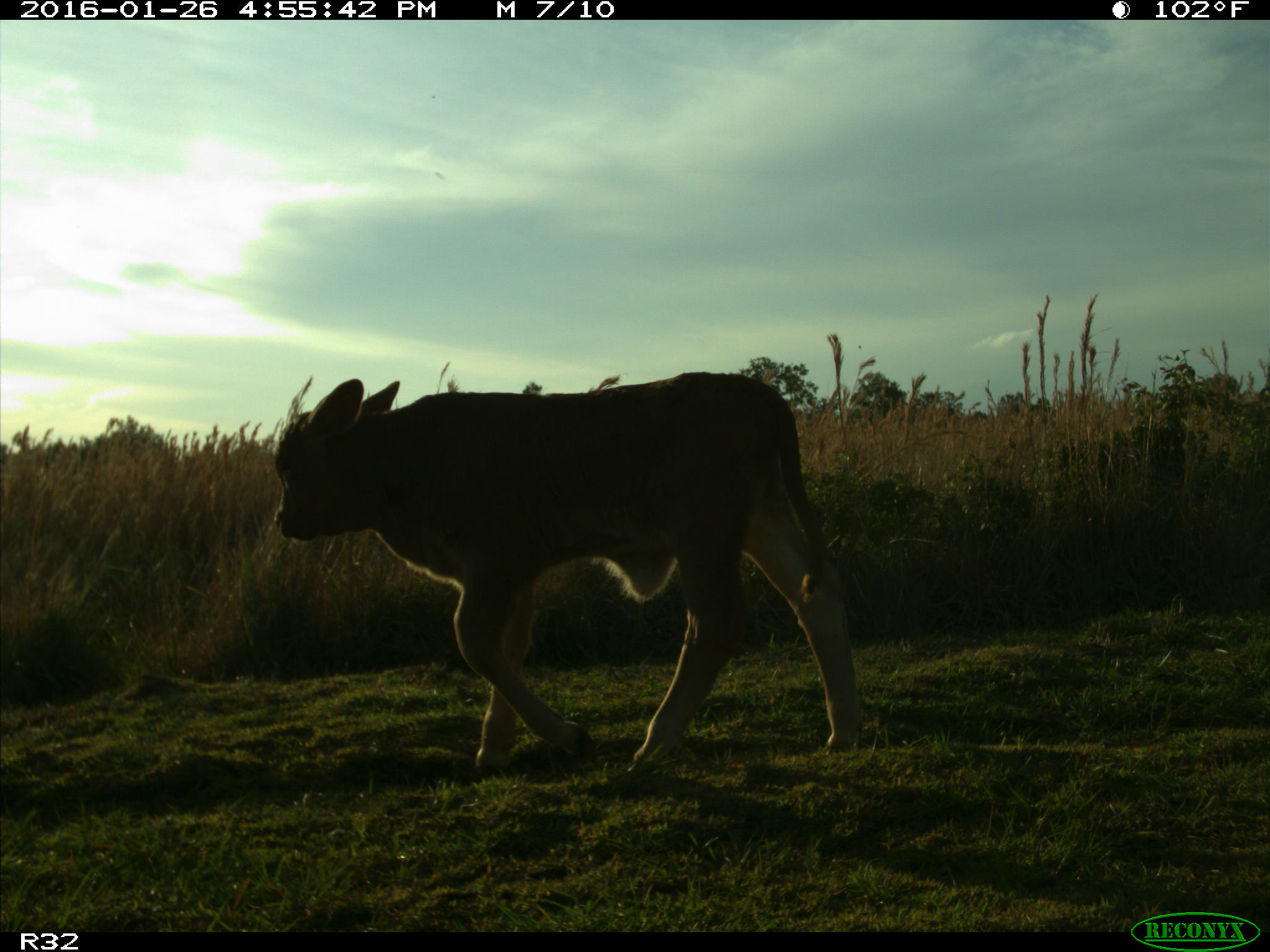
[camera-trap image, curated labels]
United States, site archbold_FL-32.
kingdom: Animalia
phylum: Chordata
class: Mammalia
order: Artiodactyla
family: Bovidae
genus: Bos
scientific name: Bos taurus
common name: domestic cow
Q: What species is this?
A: Bos taurus (domestic cow).